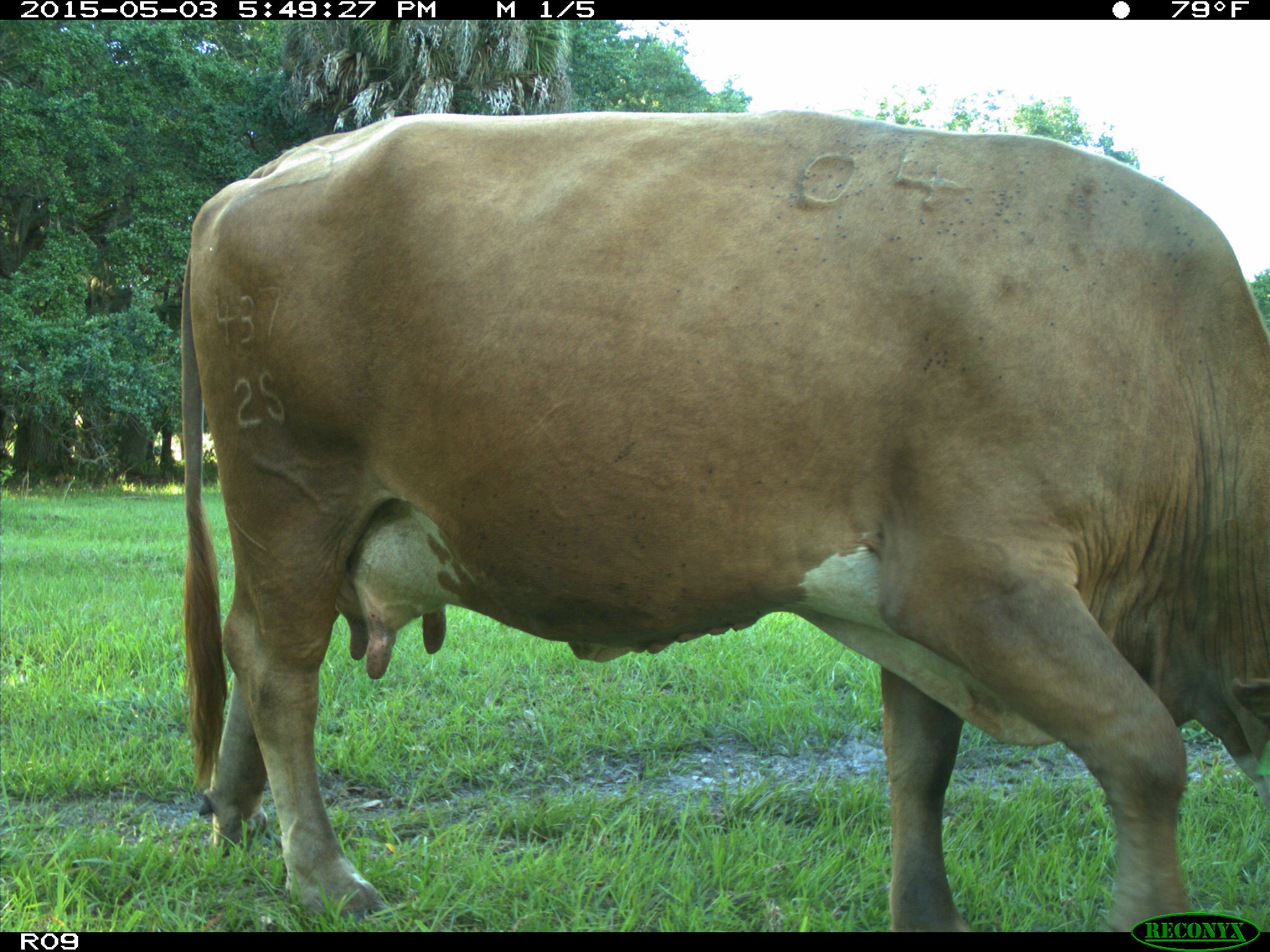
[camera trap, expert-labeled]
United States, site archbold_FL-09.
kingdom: Animalia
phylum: Chordata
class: Mammalia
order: Artiodactyla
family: Bovidae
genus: Bos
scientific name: Bos taurus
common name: domestic cow